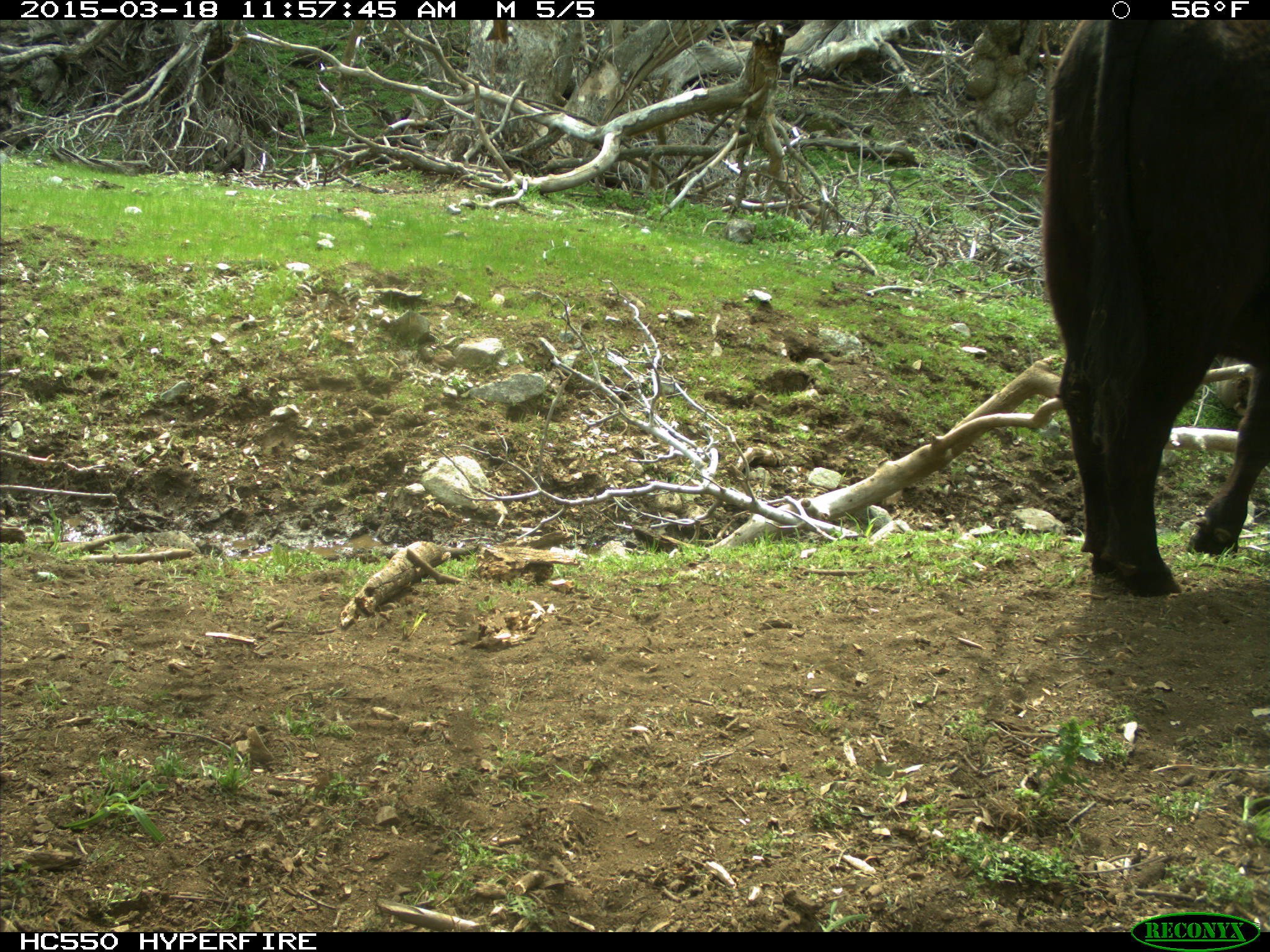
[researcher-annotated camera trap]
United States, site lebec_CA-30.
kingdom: Animalia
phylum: Chordata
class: Mammalia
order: Artiodactyla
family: Bovidae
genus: Bos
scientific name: Bos taurus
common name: domestic cow